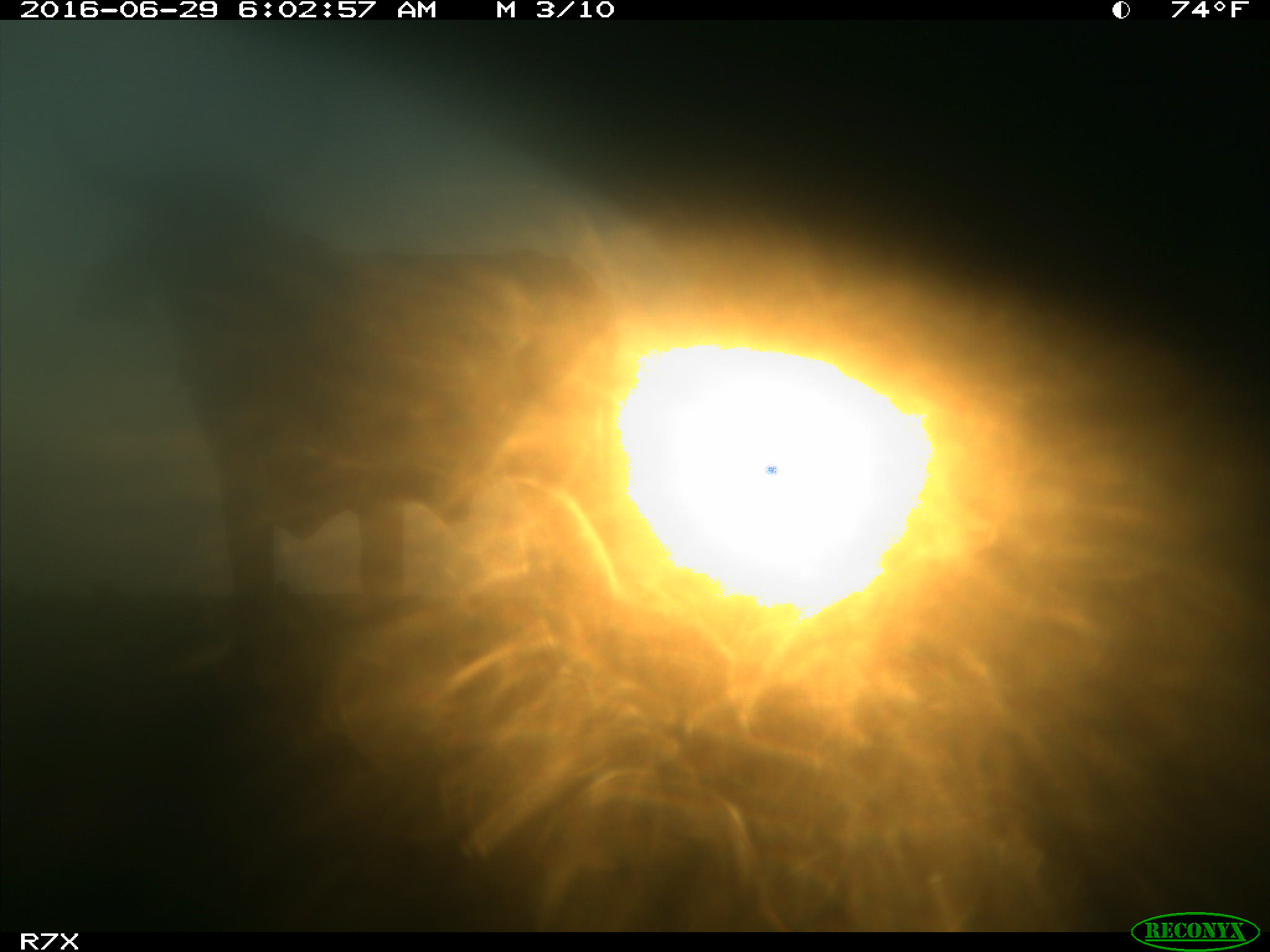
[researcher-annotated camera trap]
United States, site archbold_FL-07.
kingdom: Animalia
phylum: Chordata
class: Mammalia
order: Artiodactyla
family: Bovidae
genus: Bos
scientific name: Bos taurus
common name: domestic cow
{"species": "Bos taurus (domestic cow)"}